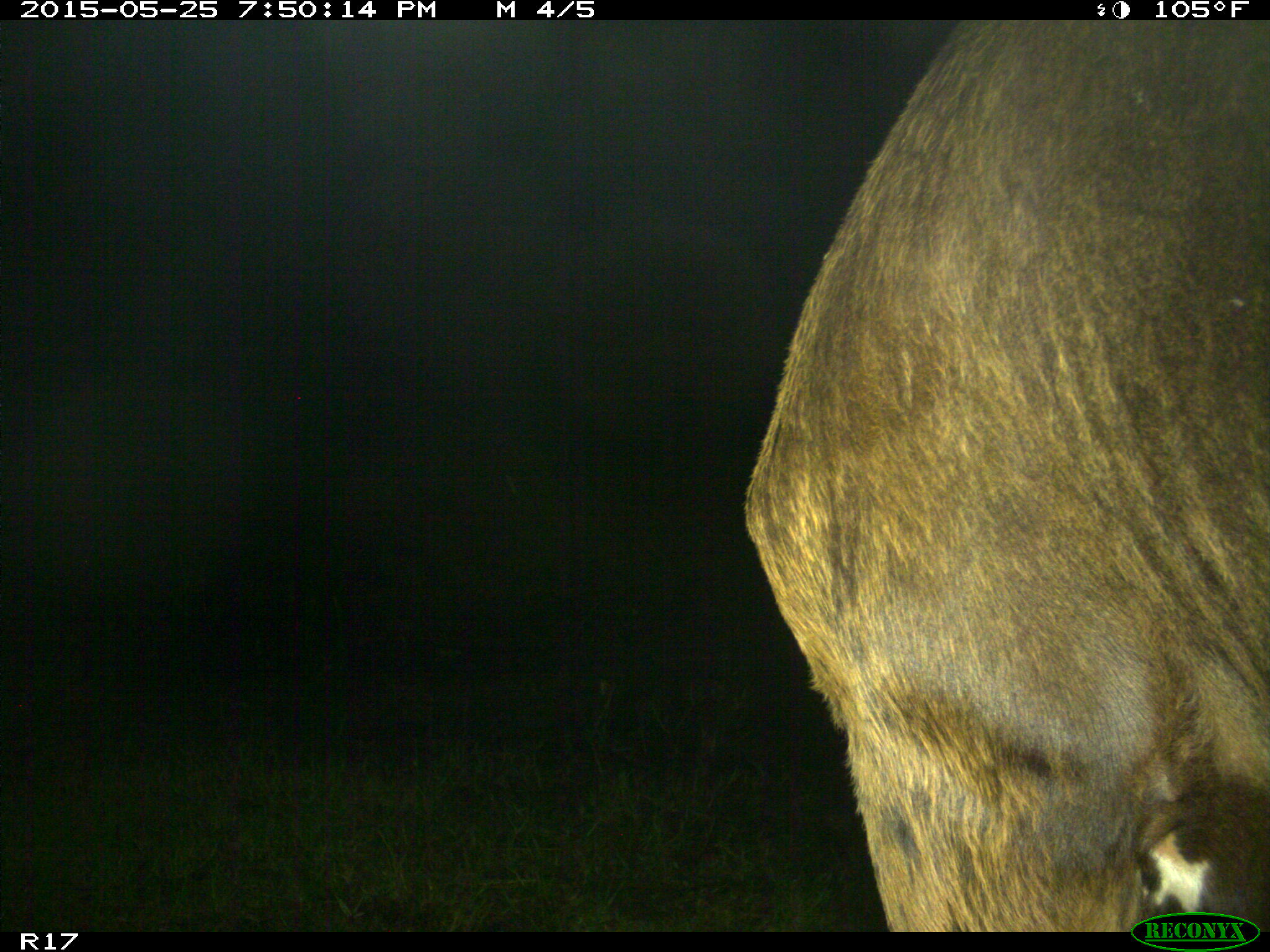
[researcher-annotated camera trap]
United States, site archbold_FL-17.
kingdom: Animalia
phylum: Chordata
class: Mammalia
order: Artiodactyla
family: Bovidae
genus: Bos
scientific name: Bos taurus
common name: domestic cow